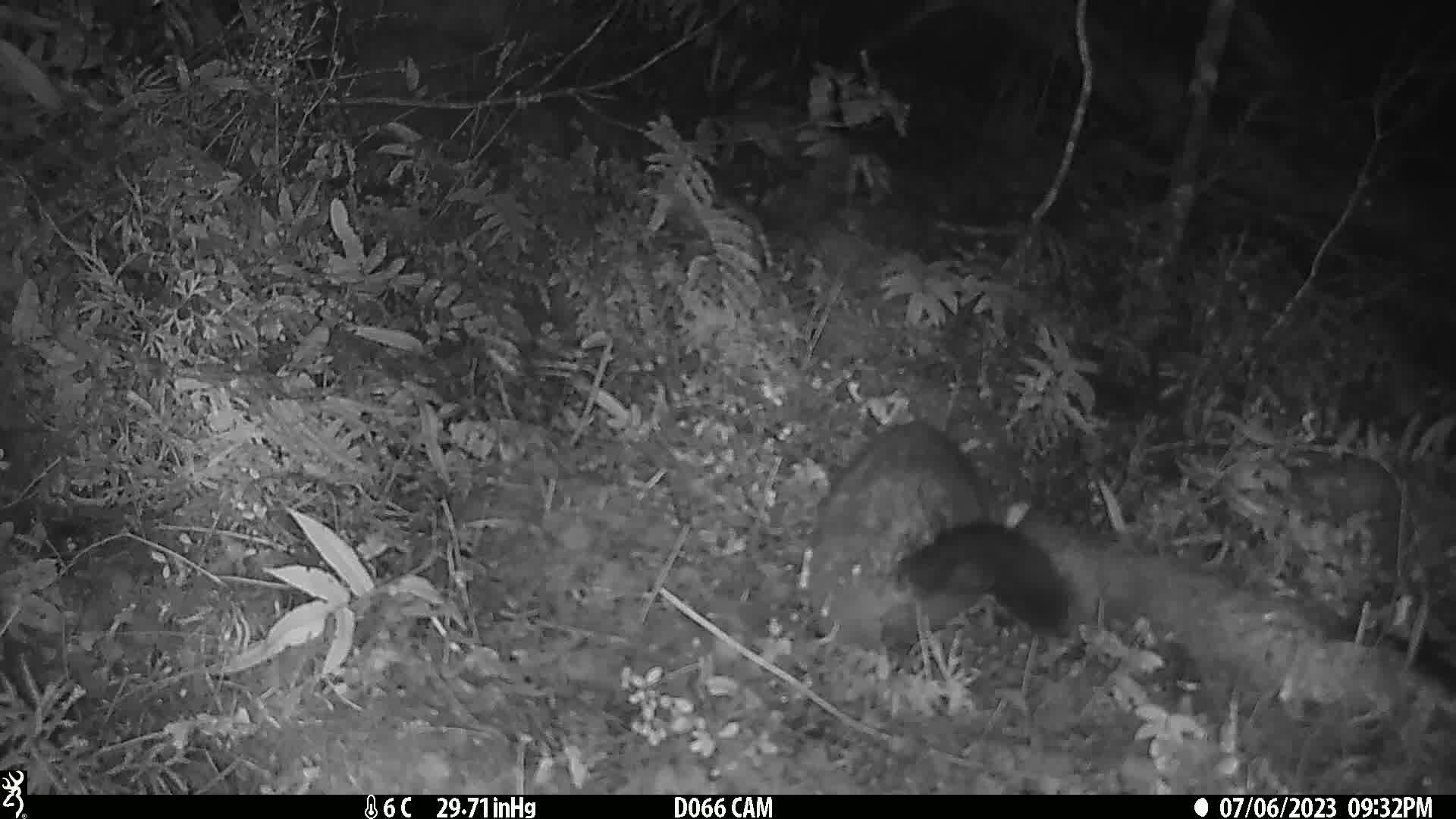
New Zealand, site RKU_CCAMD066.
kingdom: Animalia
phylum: Chordata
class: Mammalia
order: Diprotodontia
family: Phalangeridae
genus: Trichosurus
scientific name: Trichosurus vulpecula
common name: common brushtail possum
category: possum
Possum (common brushtail possum) (Trichosurus vulpecula).